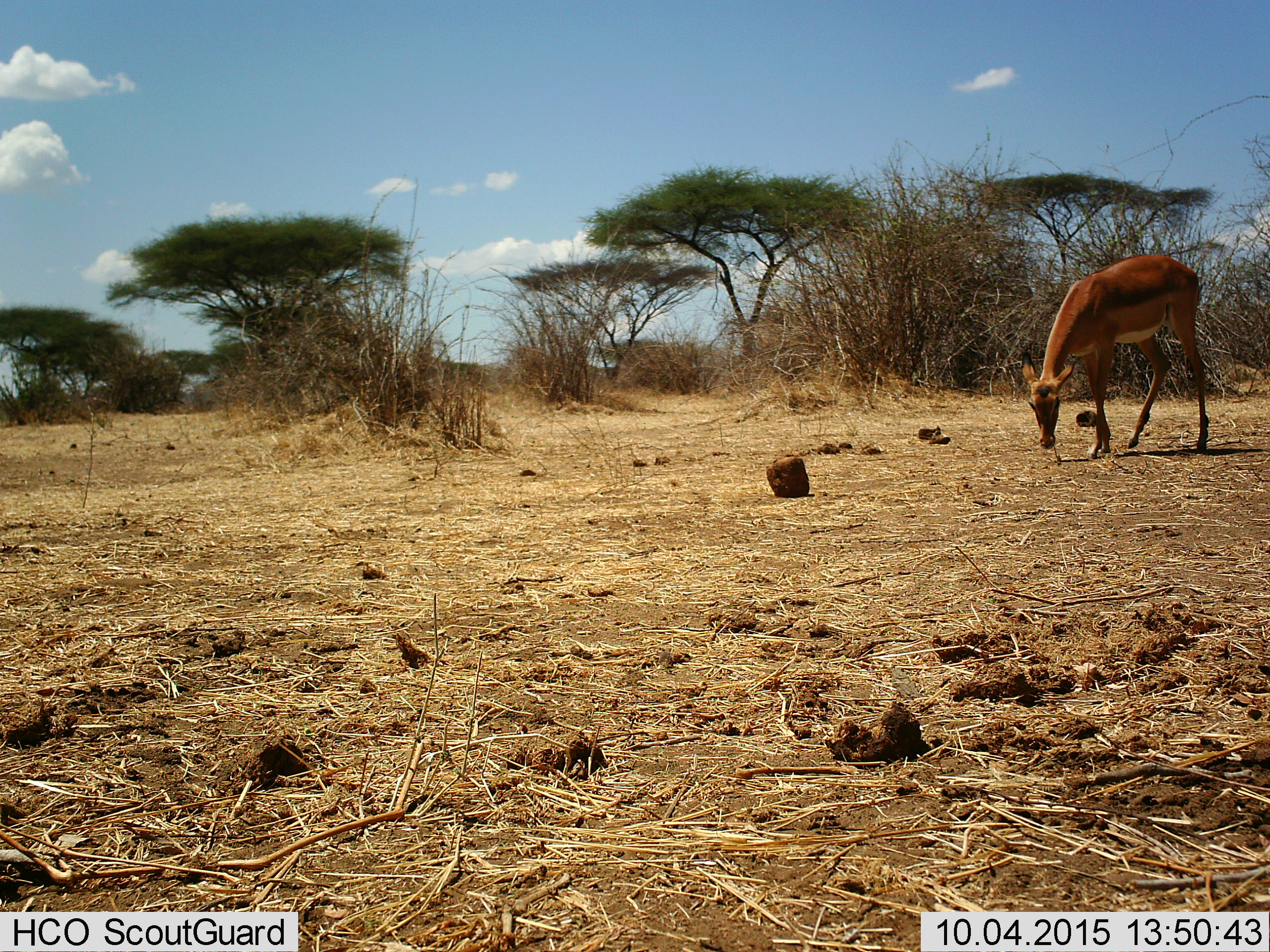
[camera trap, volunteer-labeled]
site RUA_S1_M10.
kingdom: Animalia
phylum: Chordata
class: Mammalia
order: Artiodactyla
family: Bovidae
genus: Aepyceros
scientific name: Aepyceros melampus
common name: impala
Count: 1.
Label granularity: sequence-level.